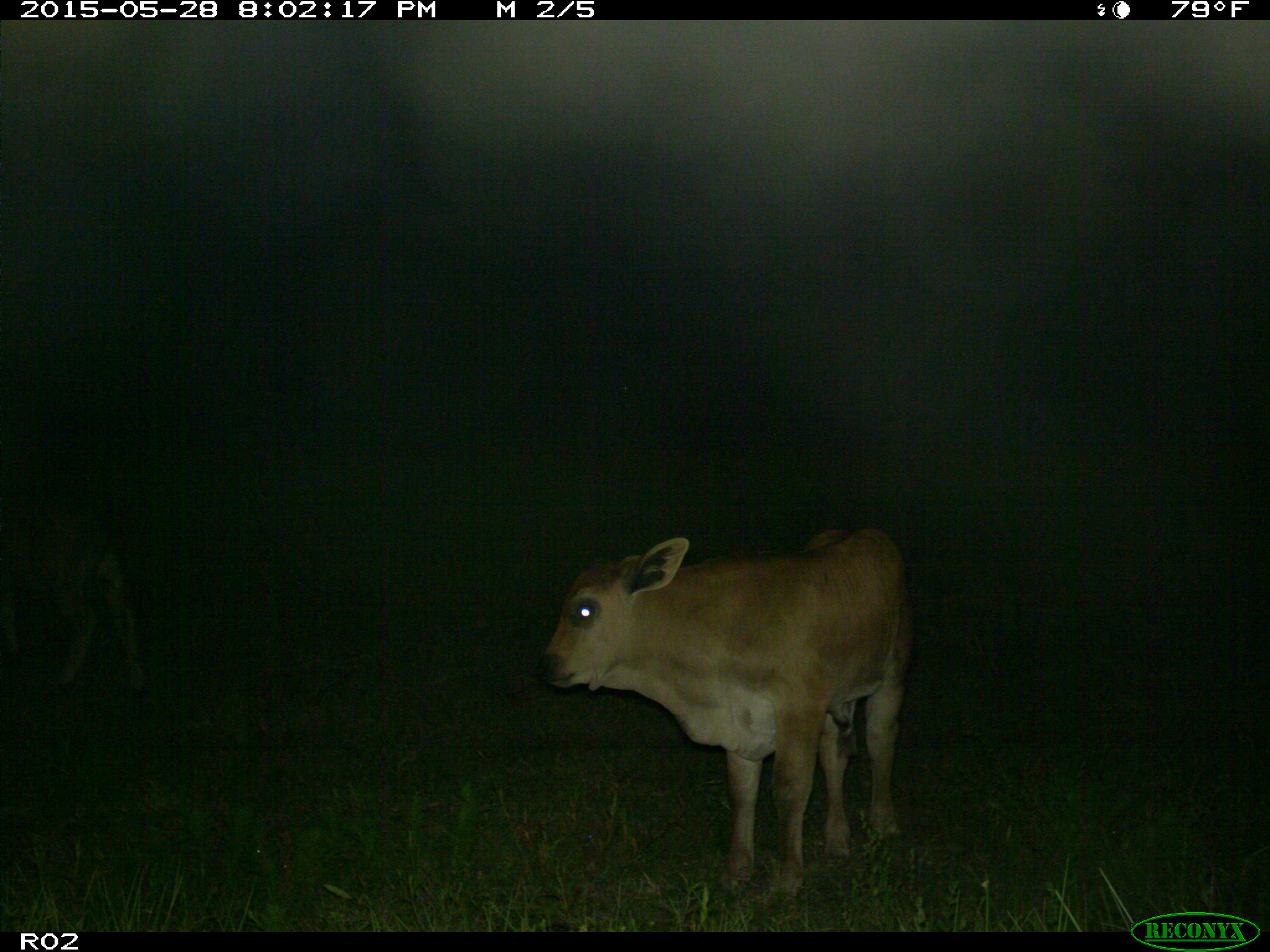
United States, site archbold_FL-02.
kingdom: Animalia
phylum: Chordata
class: Mammalia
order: Artiodactyla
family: Bovidae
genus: Bos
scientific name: Bos taurus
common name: domestic cow